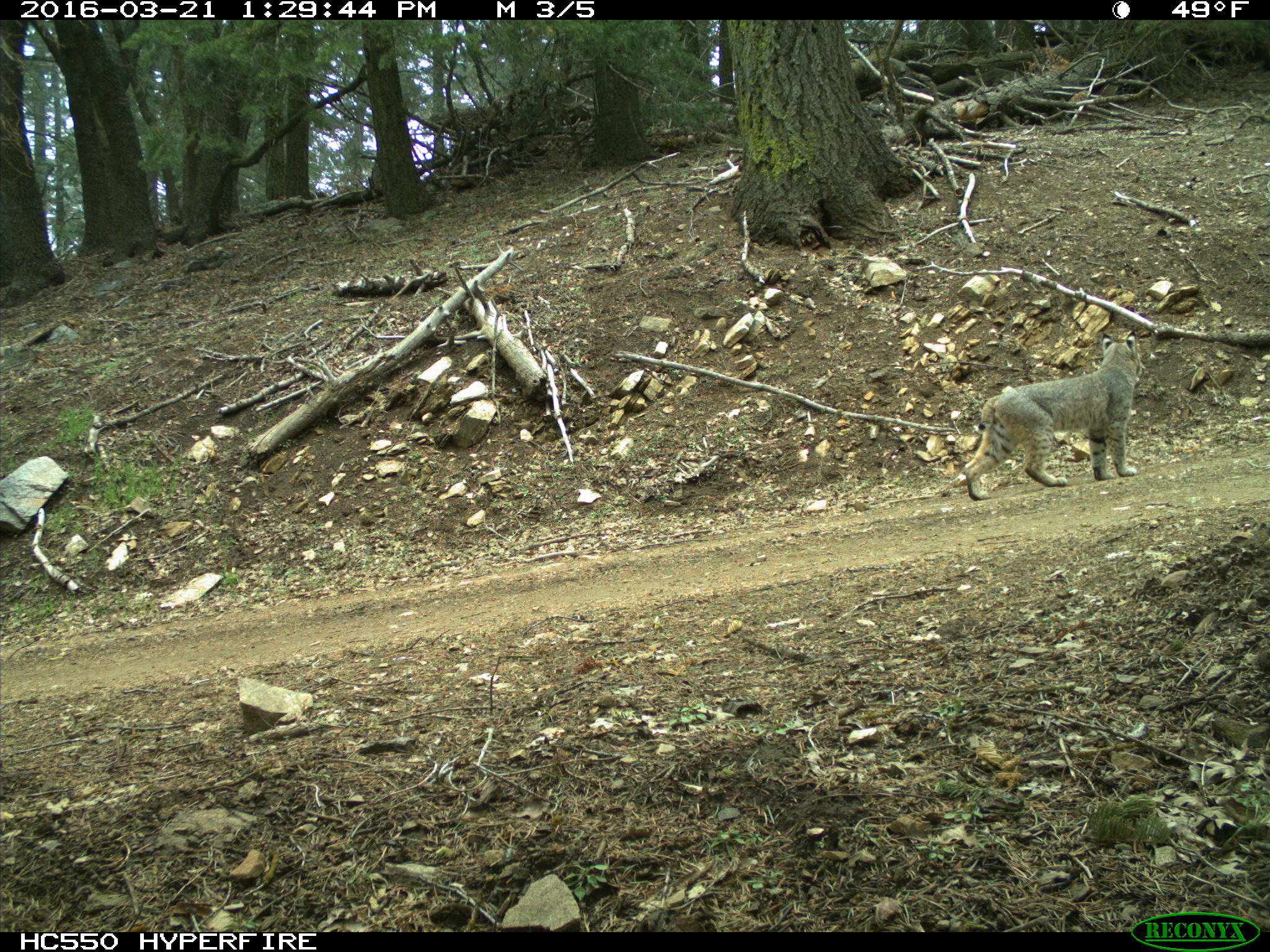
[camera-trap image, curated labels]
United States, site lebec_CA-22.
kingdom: Animalia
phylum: Chordata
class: Mammalia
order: Carnivora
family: Felidae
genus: Lynx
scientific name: Lynx rufus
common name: bobcat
Lynx rufus (bobcat).